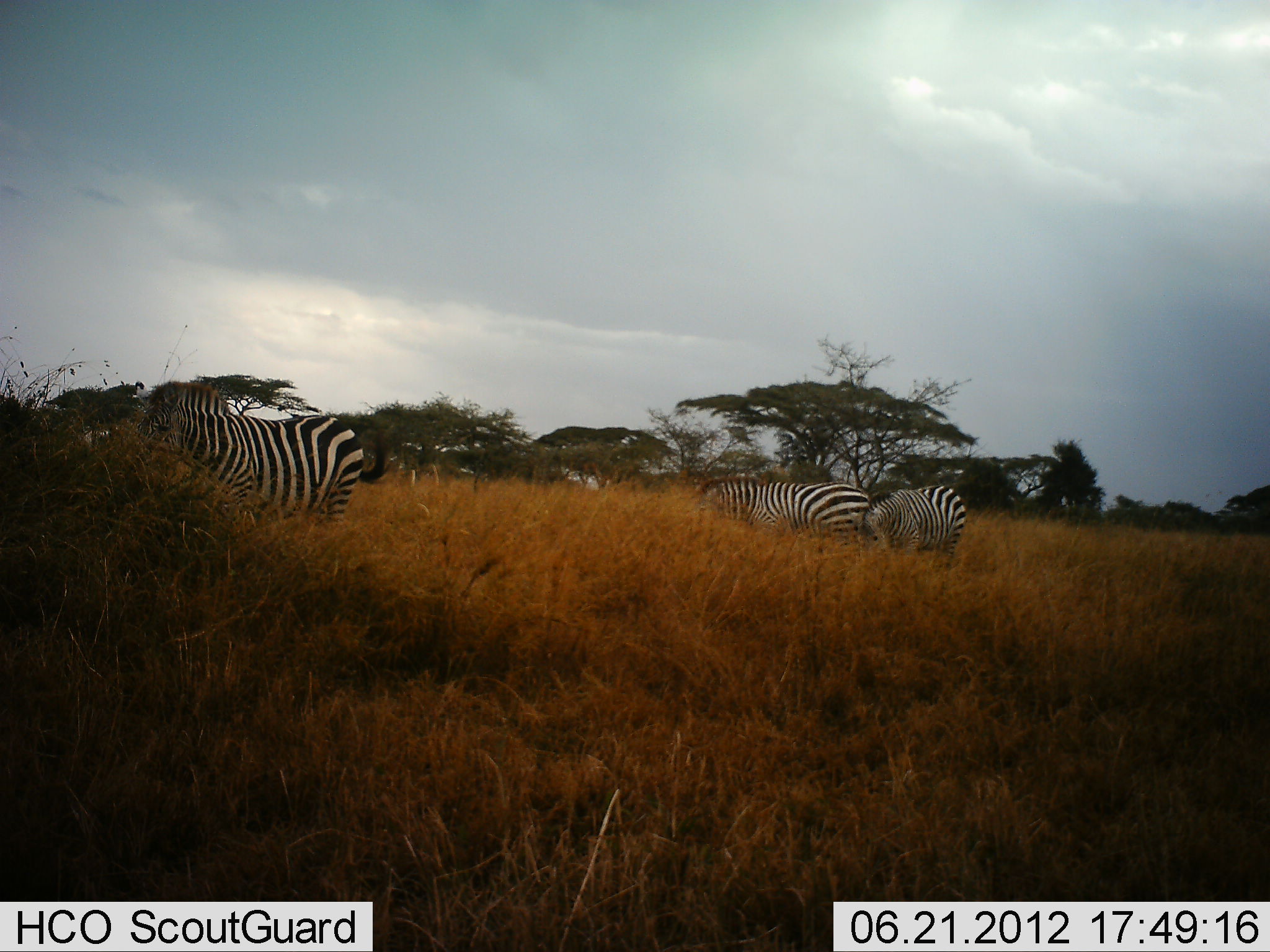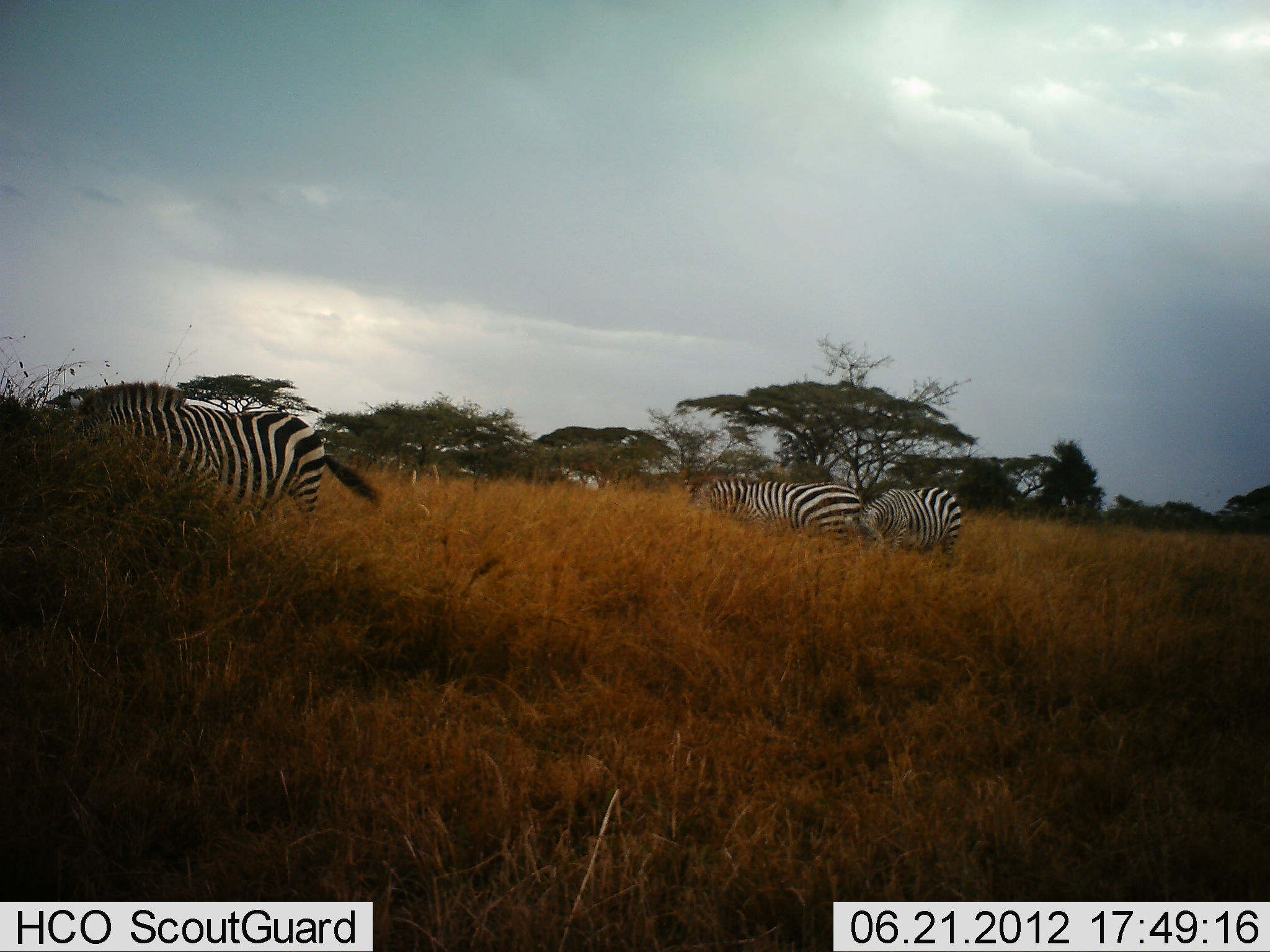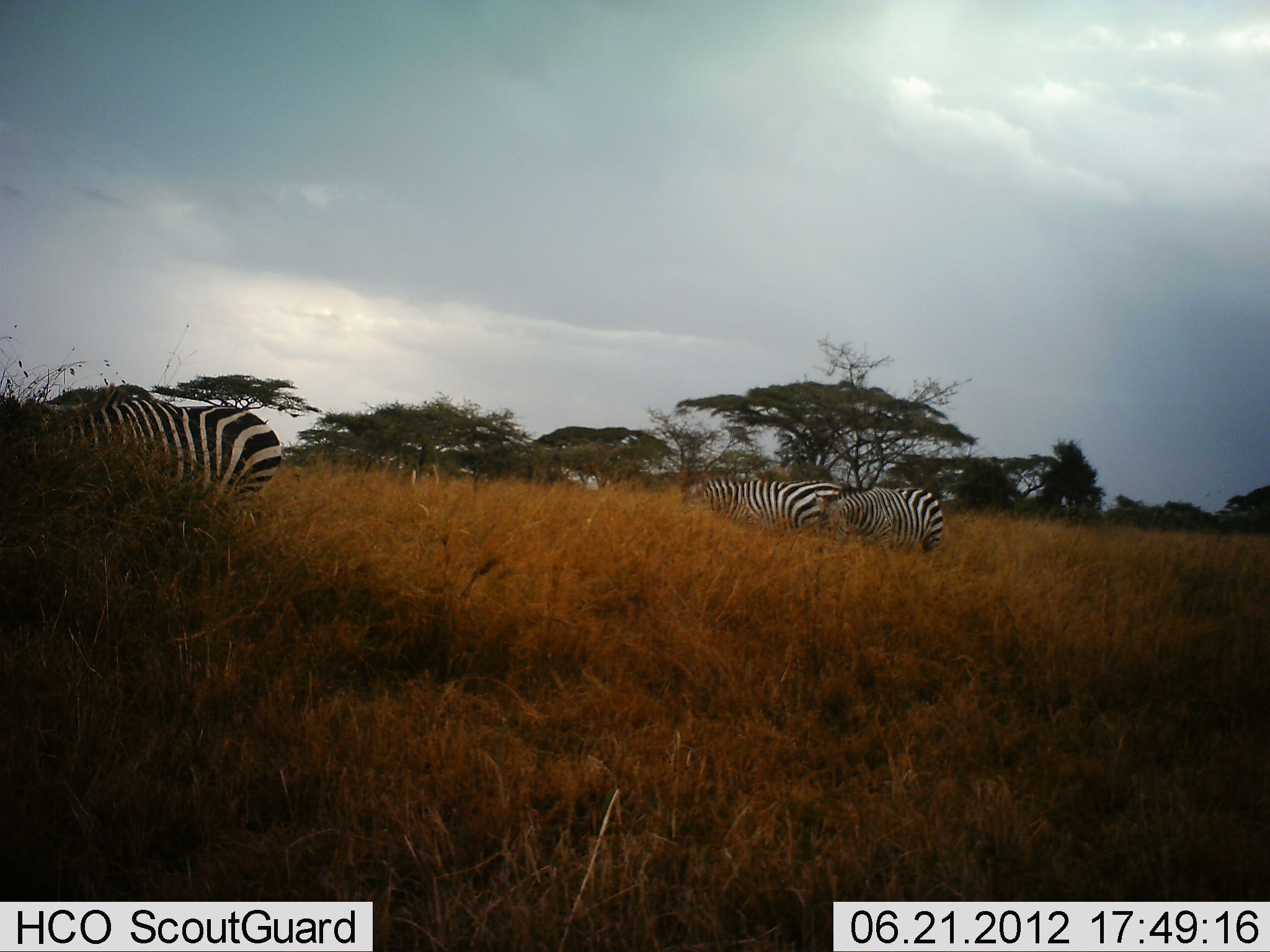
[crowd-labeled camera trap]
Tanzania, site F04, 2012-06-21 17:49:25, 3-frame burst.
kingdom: Animalia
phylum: Chordata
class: Mammalia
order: Perissodactyla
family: Equidae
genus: Equus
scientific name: Equus quagga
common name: plains zebra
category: zebra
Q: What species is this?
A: Zebra (plains zebra) (Equus quagga).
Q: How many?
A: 3.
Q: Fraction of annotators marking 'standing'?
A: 20%.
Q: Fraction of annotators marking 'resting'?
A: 0%.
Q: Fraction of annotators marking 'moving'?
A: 60%.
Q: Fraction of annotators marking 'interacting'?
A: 0%.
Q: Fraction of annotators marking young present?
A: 0%.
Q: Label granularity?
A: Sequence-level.